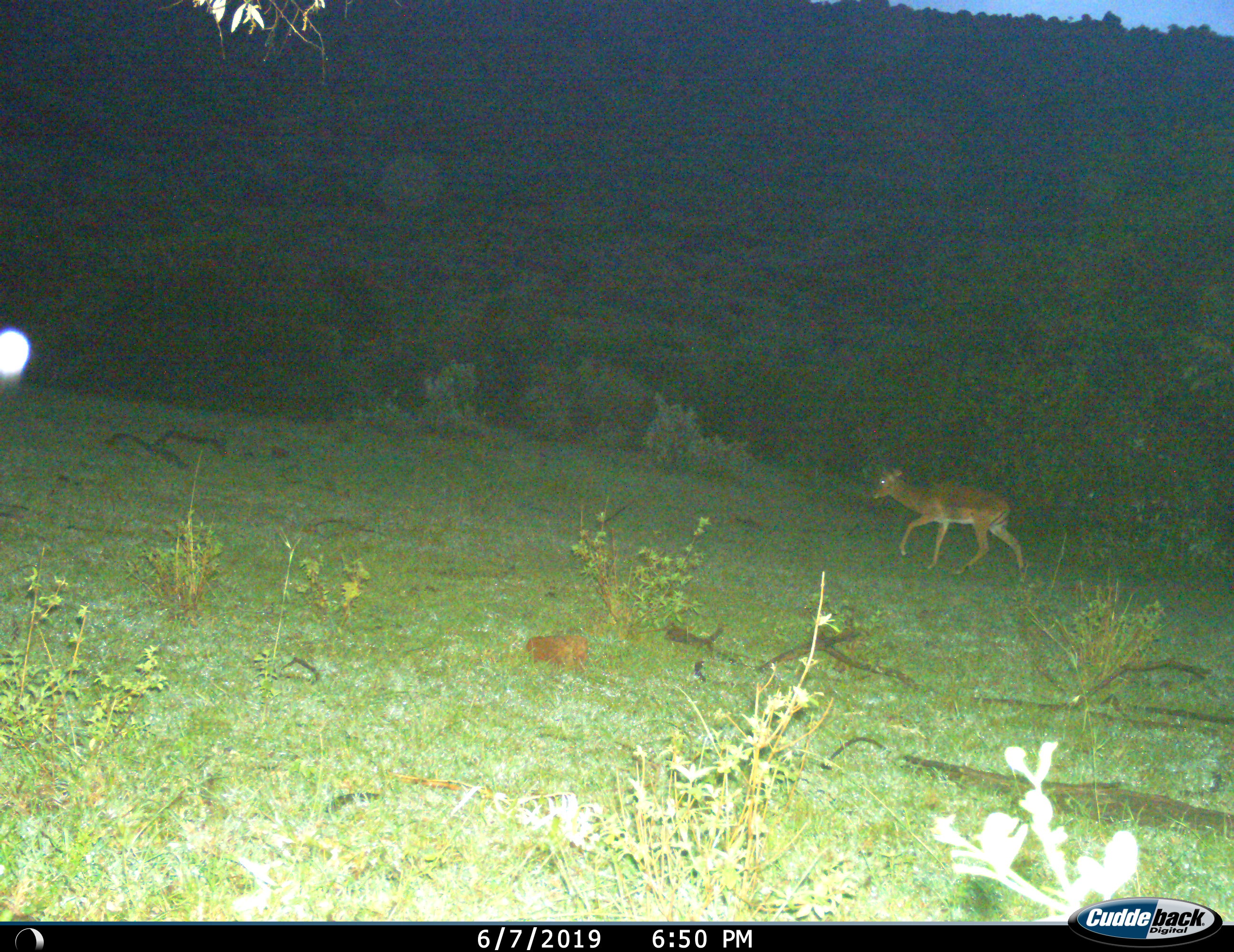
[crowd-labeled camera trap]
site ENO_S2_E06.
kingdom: Animalia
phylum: Chordata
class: Mammalia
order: Artiodactyla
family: Bovidae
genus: Aepyceros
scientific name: Aepyceros melampus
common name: impala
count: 1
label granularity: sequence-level